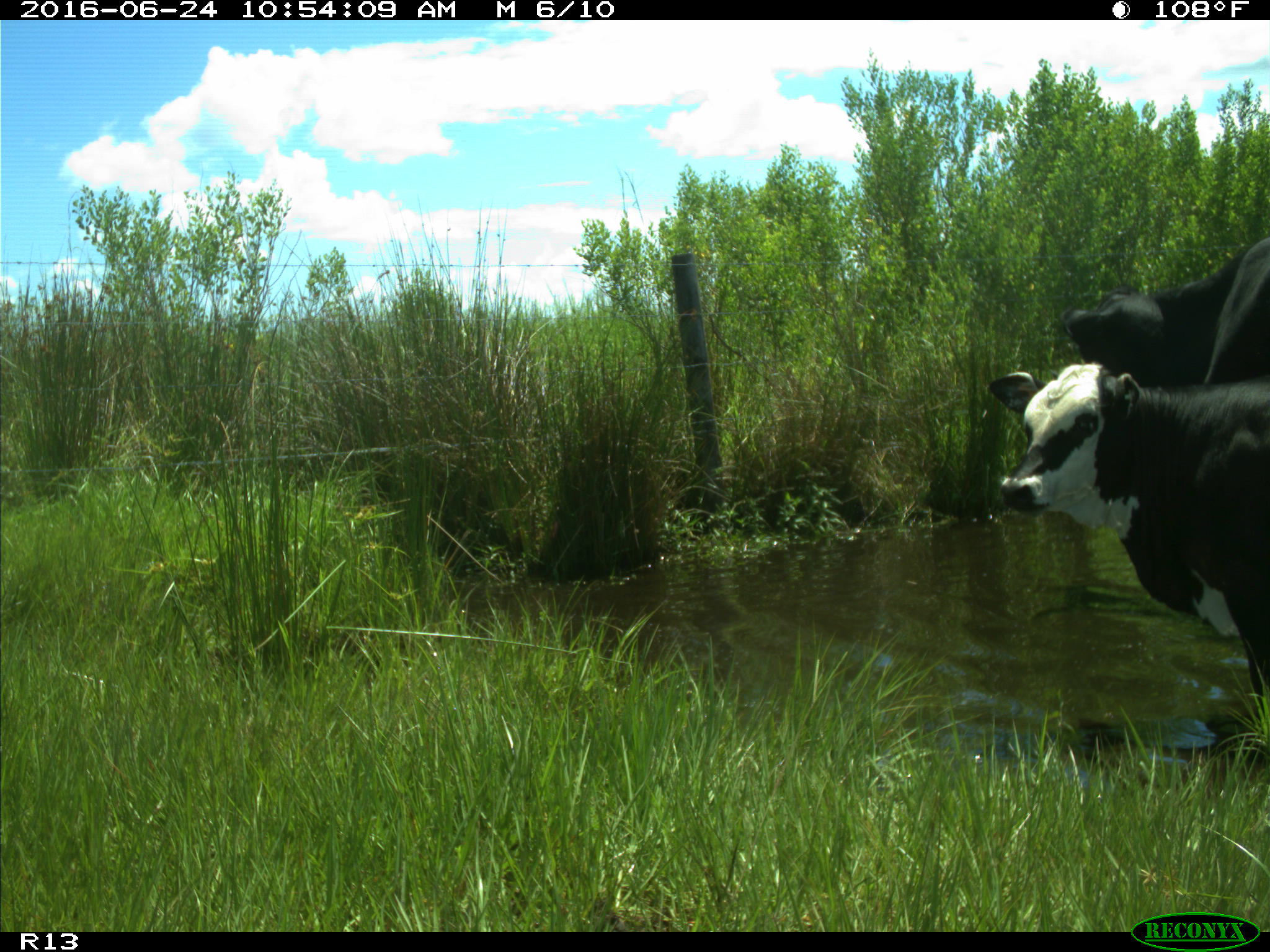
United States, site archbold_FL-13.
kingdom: Animalia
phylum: Chordata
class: Mammalia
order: Artiodactyla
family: Bovidae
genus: Bos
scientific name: Bos taurus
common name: domestic cow